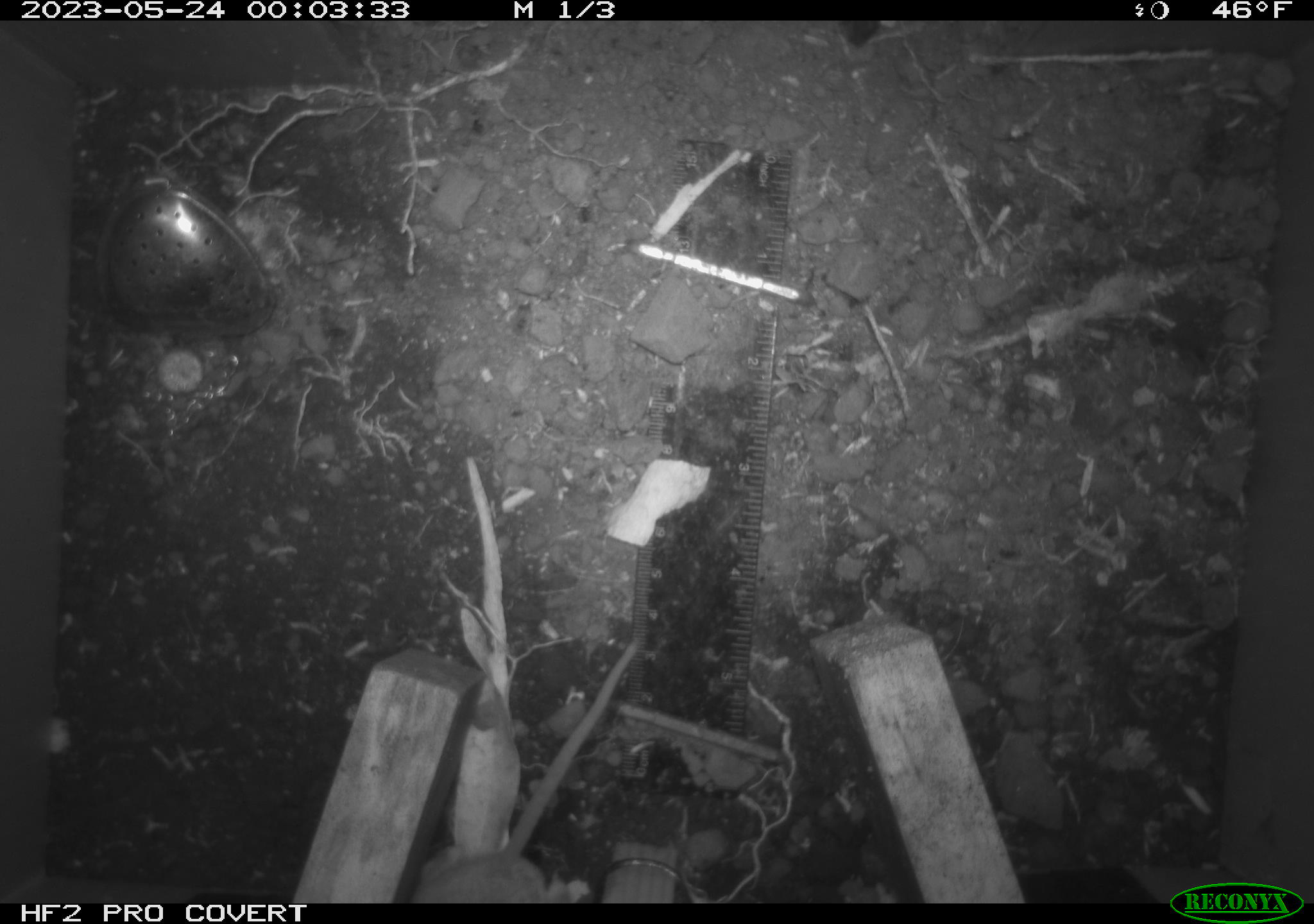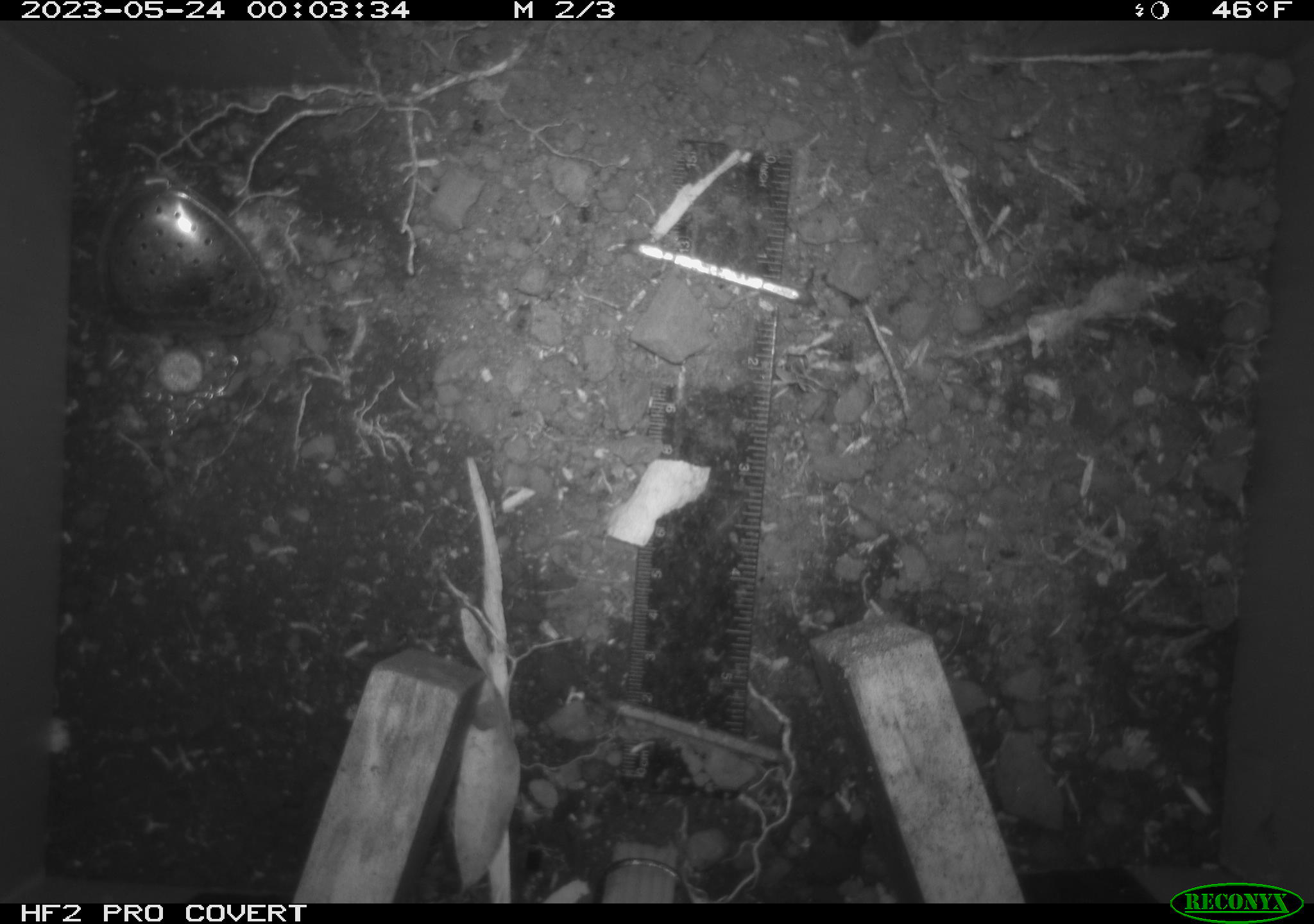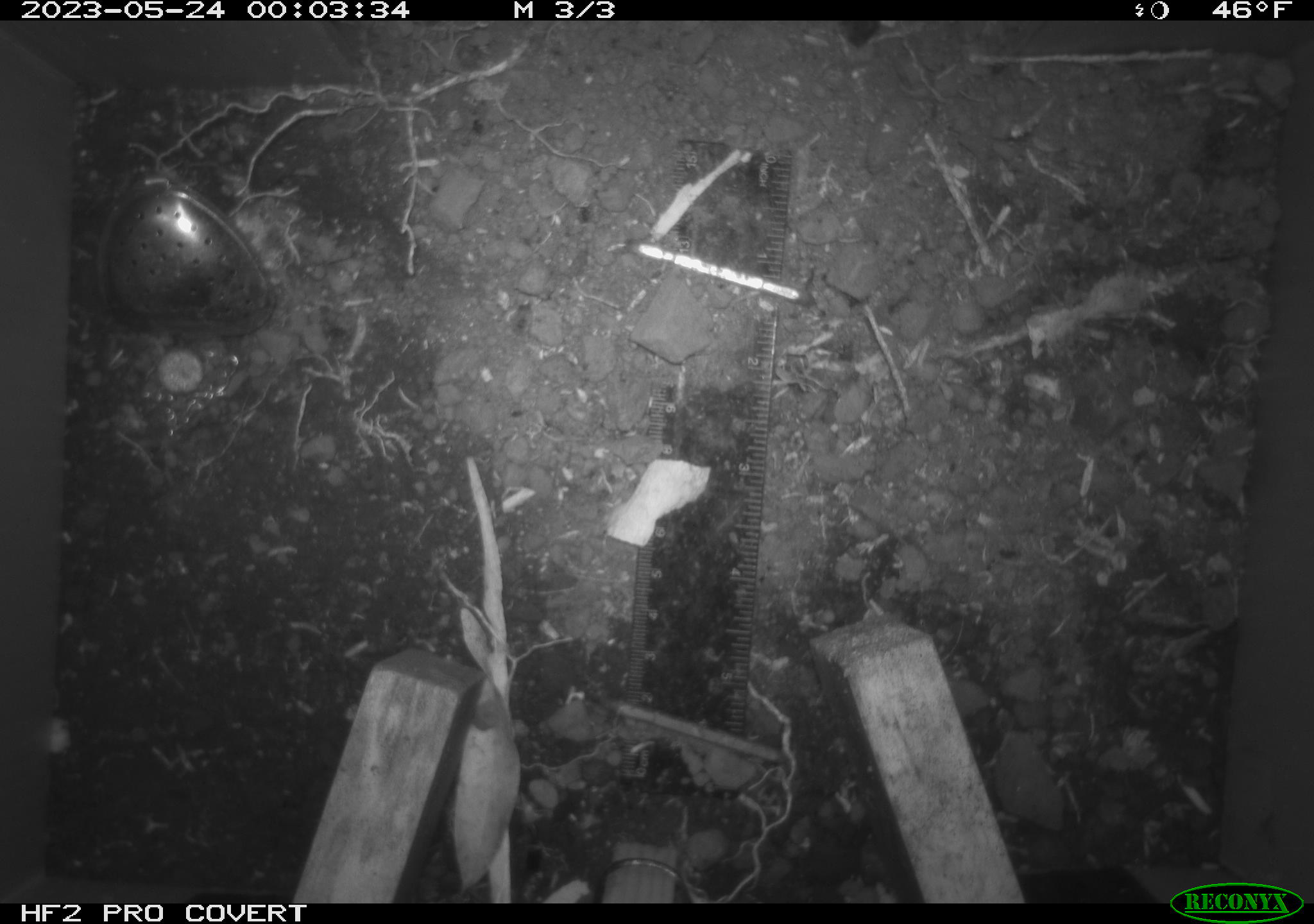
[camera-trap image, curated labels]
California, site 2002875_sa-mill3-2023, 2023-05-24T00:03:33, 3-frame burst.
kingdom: Animalia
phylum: Chordata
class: Mammalia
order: Rodentia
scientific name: Rodentia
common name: mouse species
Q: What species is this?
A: Mouse species (Rodentia).